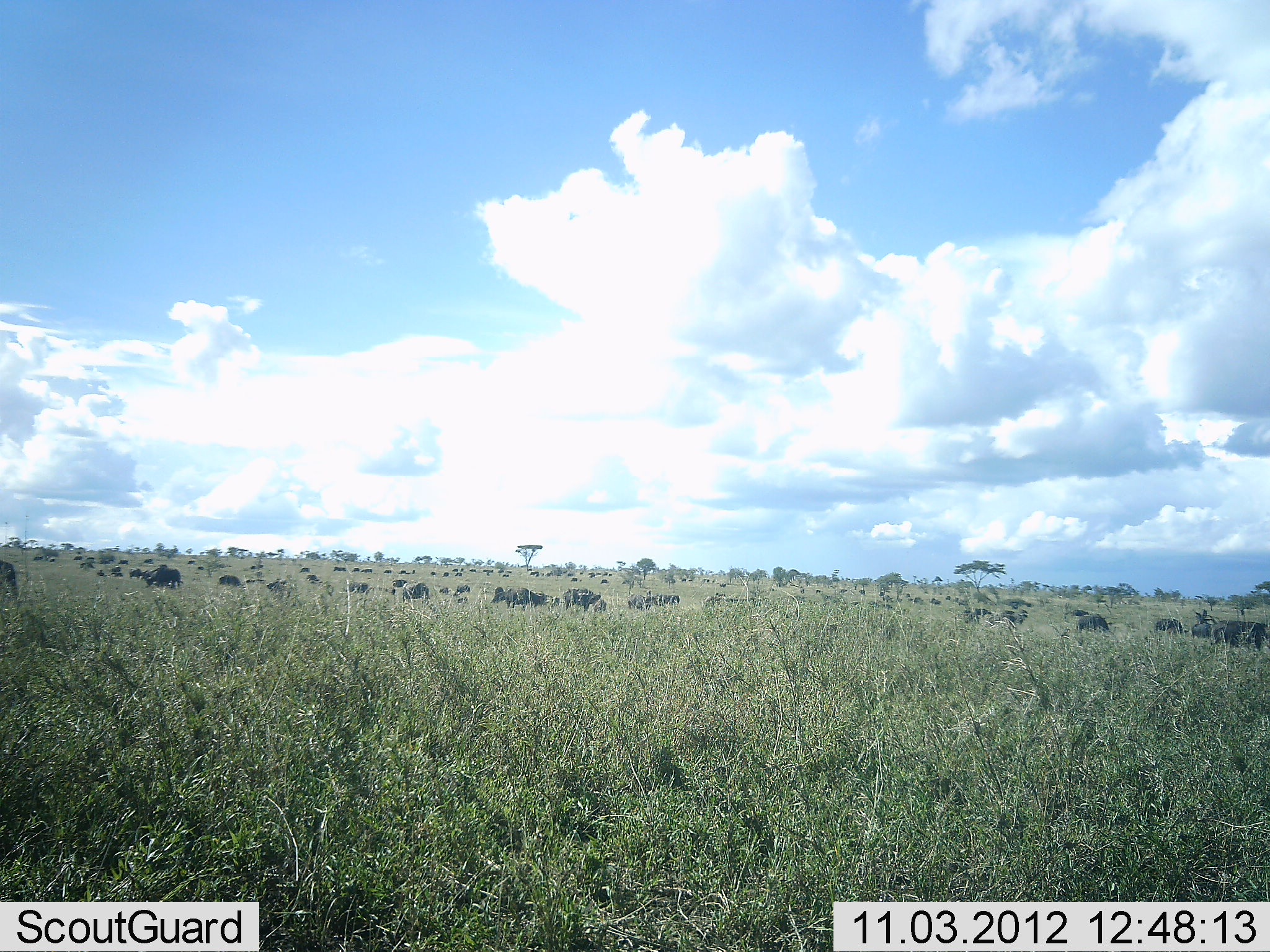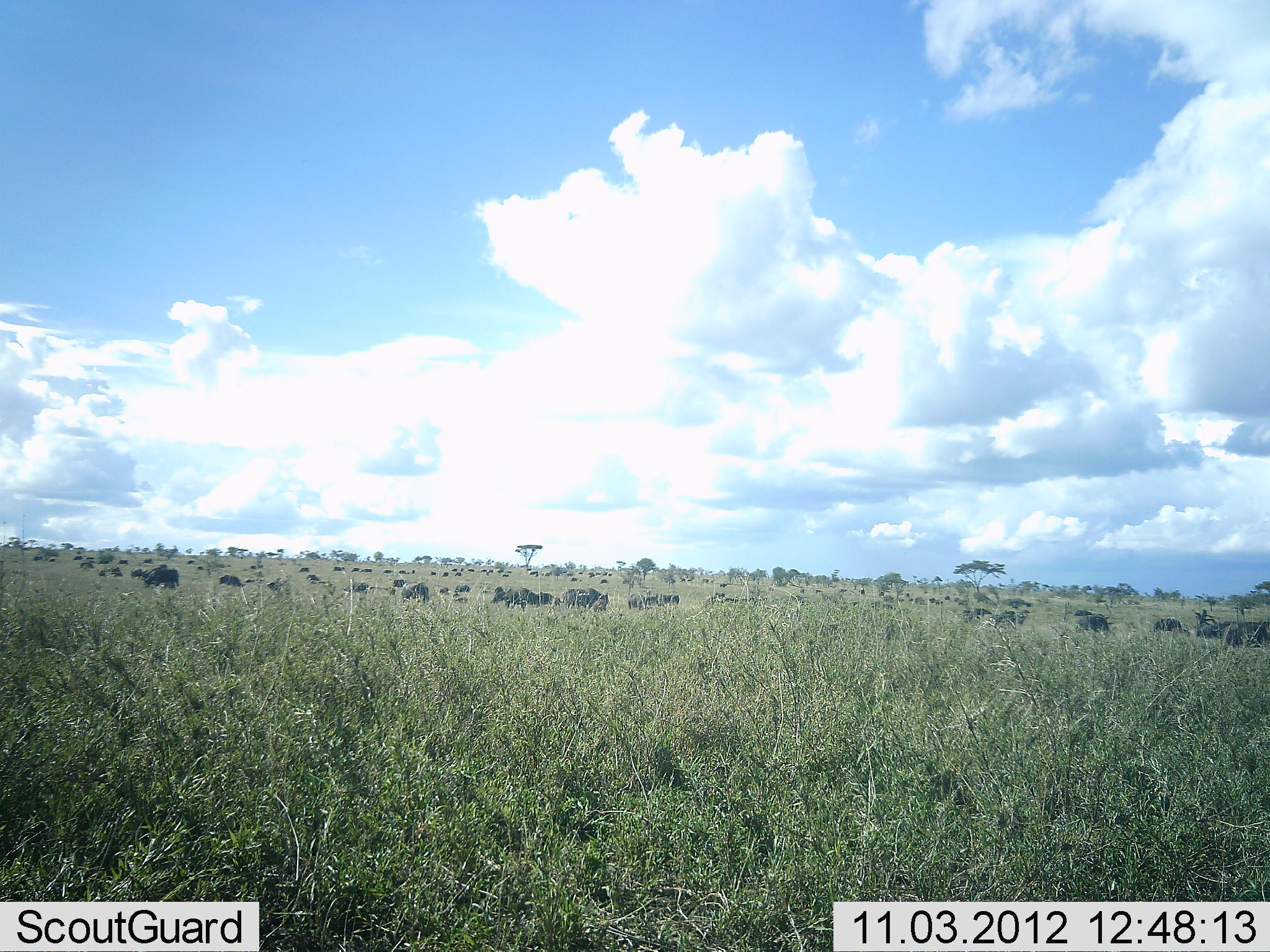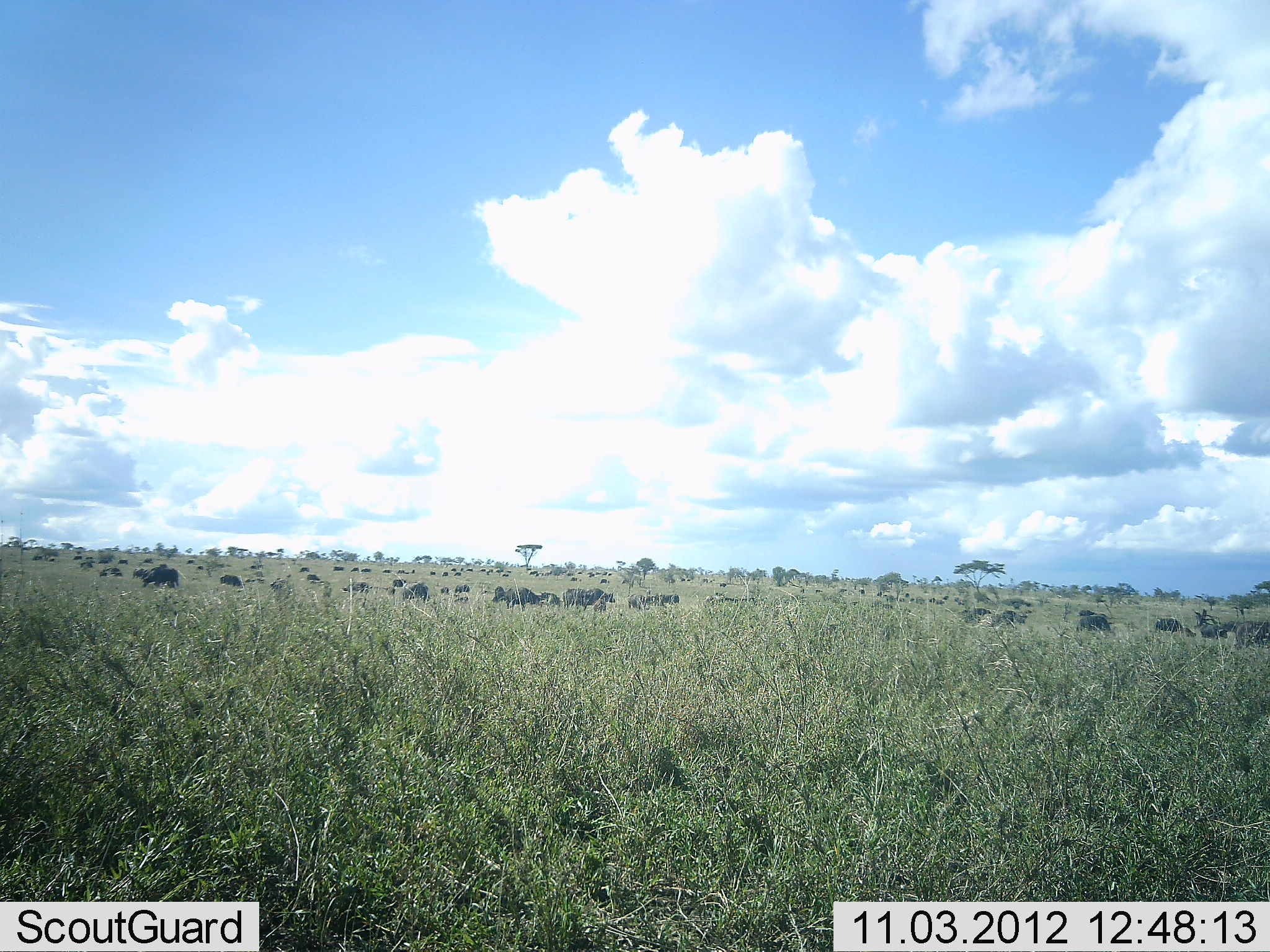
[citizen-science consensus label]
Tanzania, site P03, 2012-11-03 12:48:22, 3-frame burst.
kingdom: Animalia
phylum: Chordata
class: Mammalia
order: Artiodactyla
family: Bovidae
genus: Connochaetes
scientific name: Connochaetes taurinus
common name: blue wildebeest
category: wildebeest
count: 51+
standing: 67%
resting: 11%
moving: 11%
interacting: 0%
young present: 0%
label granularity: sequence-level